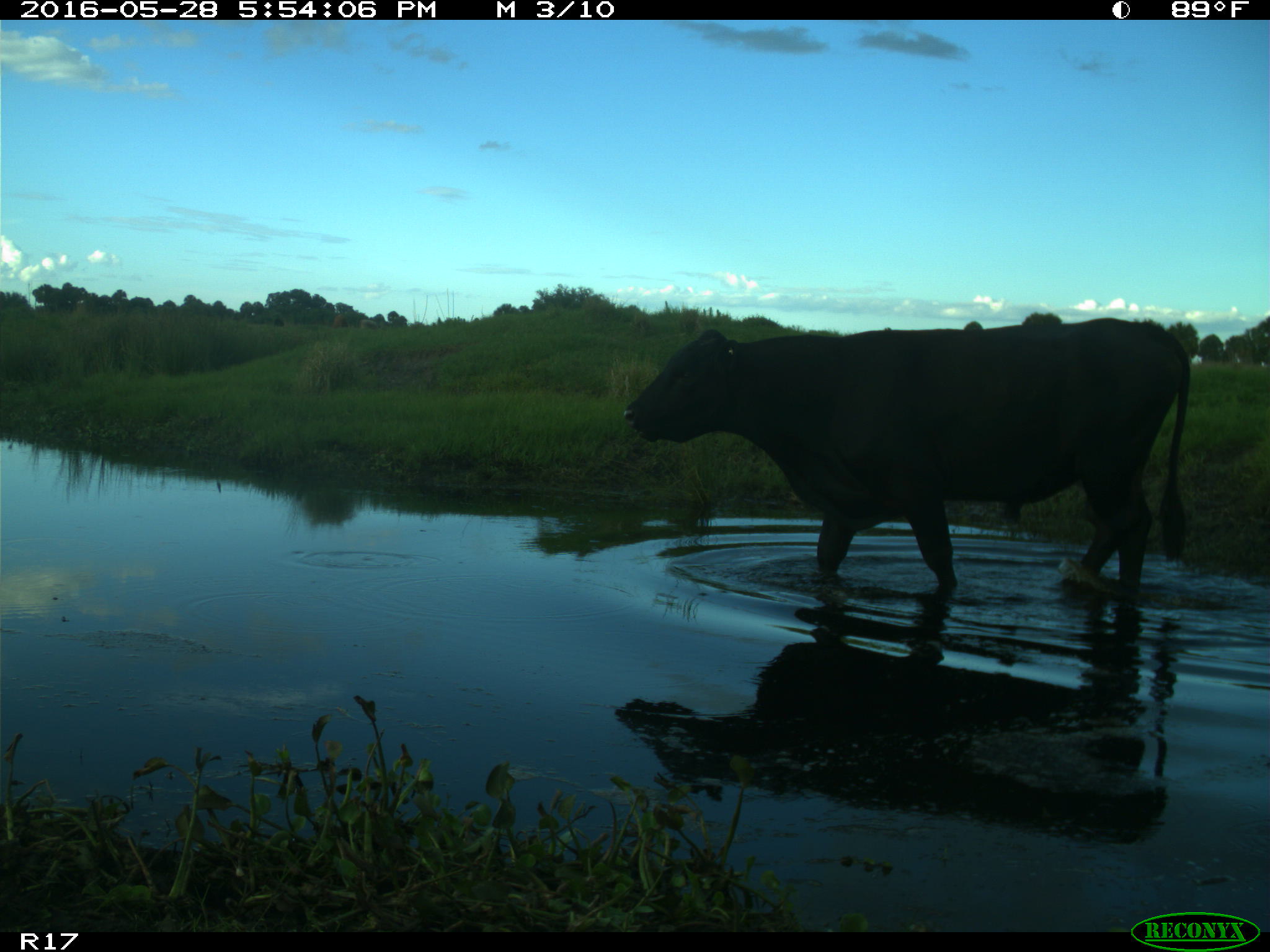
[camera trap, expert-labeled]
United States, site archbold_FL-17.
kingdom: Animalia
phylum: Chordata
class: Mammalia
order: Artiodactyla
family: Bovidae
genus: Bos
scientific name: Bos taurus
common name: domestic cow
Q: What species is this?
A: Bos taurus (domestic cow).